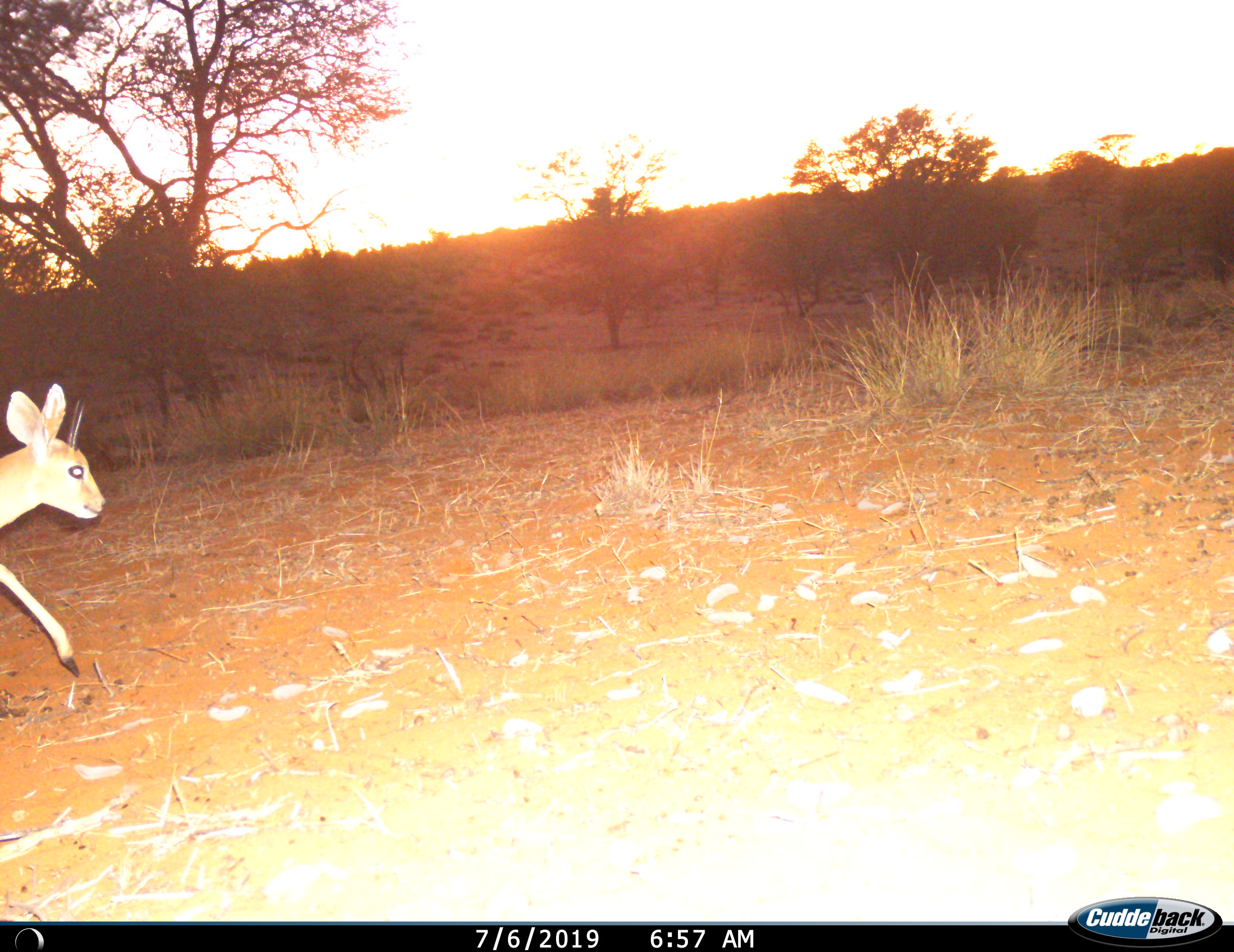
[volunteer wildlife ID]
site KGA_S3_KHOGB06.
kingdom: Animalia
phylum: Chordata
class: Mammalia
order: Artiodactyla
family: Bovidae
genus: Raphicerus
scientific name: Raphicerus campestris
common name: steenbok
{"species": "steenbok (Raphicerus campestris)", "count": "1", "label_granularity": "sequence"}